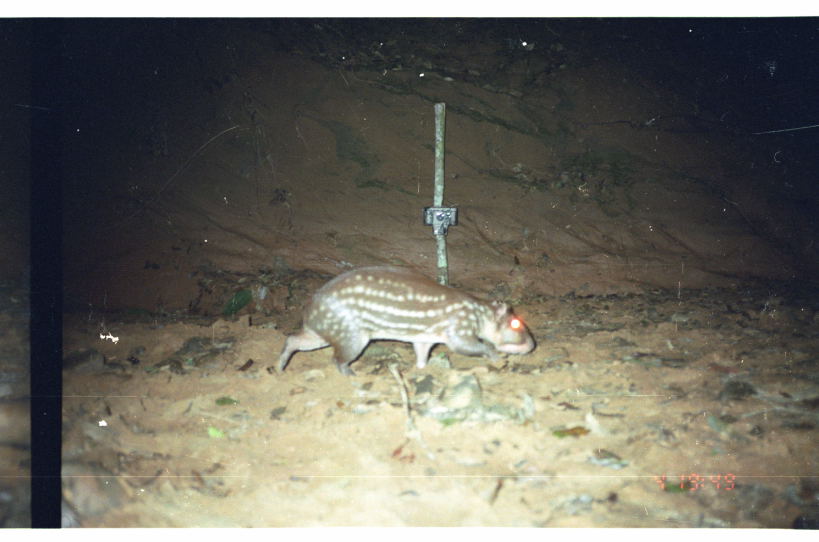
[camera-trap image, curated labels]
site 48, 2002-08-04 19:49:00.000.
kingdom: Animalia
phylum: Chordata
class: Mammalia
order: Rodentia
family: Cuniculidae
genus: Cuniculus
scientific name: Cuniculus paca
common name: spotted paca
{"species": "Cuniculus paca (spotted paca)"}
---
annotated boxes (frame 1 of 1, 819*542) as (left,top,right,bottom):
cuniculus paca: (276,262,536,379)